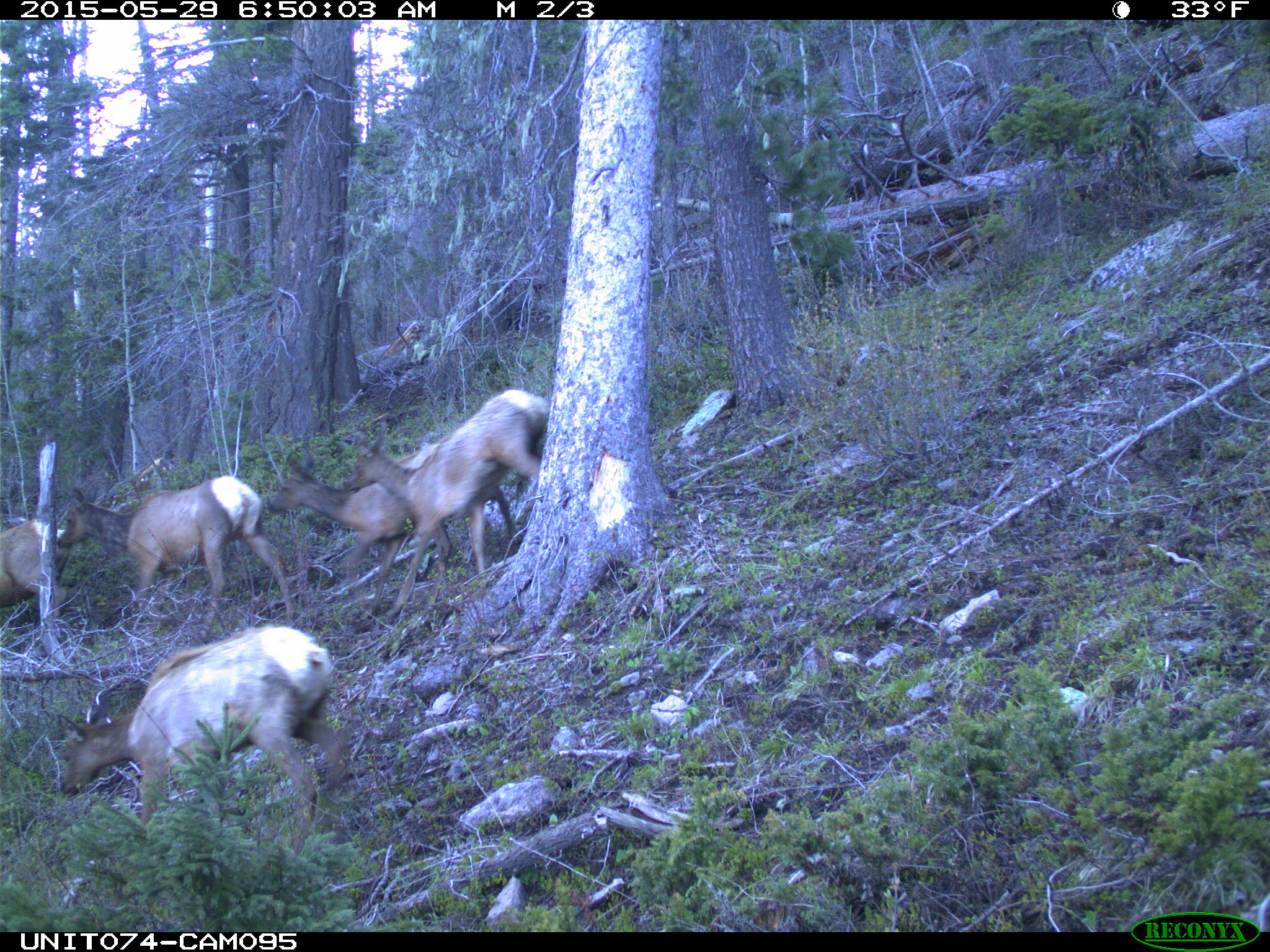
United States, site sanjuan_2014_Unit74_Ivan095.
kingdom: Animalia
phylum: Chordata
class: Mammalia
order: Artiodactyla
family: Cervidae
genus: Cervus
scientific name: Cervus elaphus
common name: red deer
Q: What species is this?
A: Cervus elaphus (red deer).